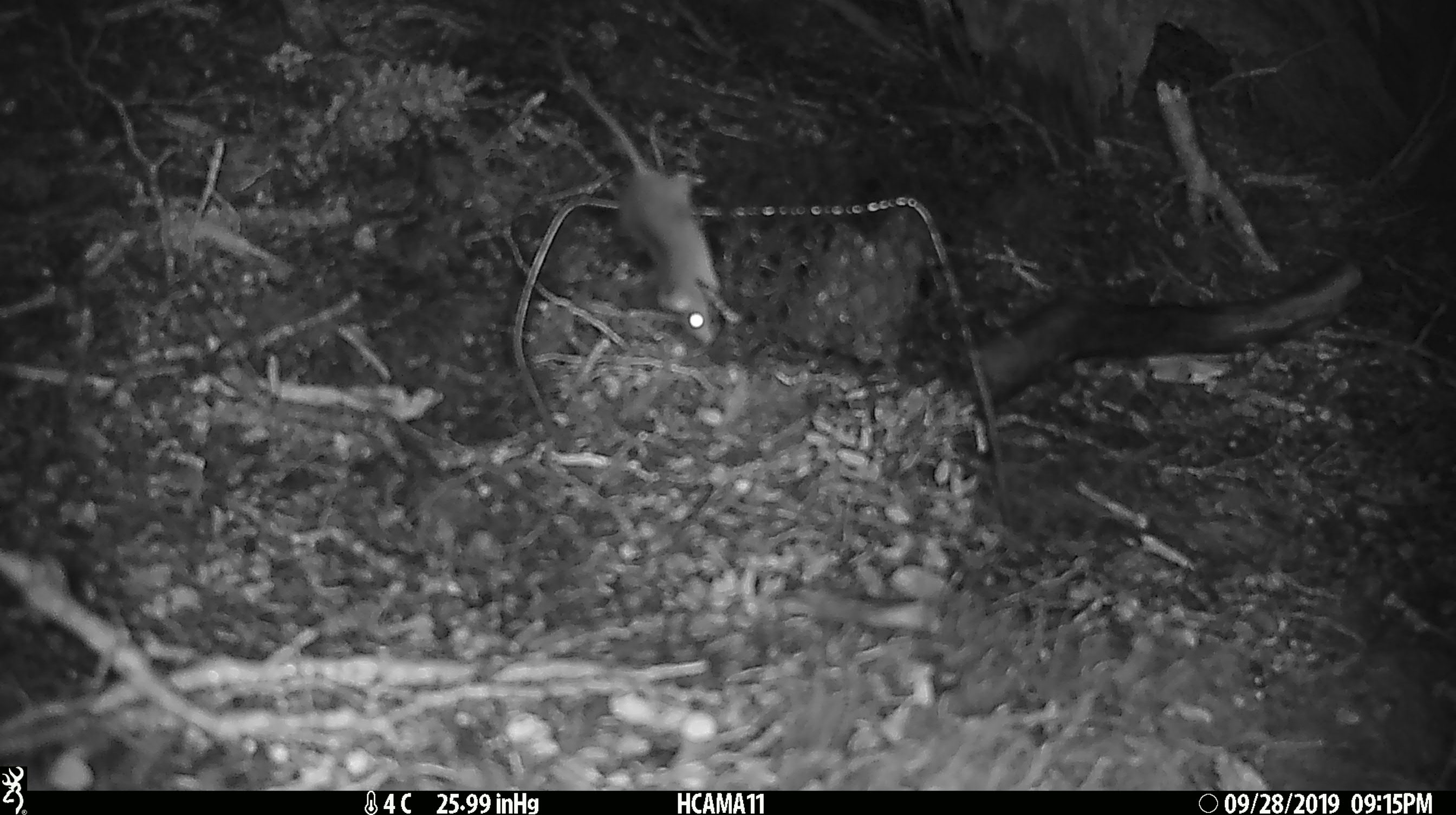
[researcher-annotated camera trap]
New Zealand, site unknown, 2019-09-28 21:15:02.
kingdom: Animalia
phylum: Chordata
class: Mammalia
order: Rodentia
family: Muridae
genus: Mus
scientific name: Mus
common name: mouse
Mouse (Mus).